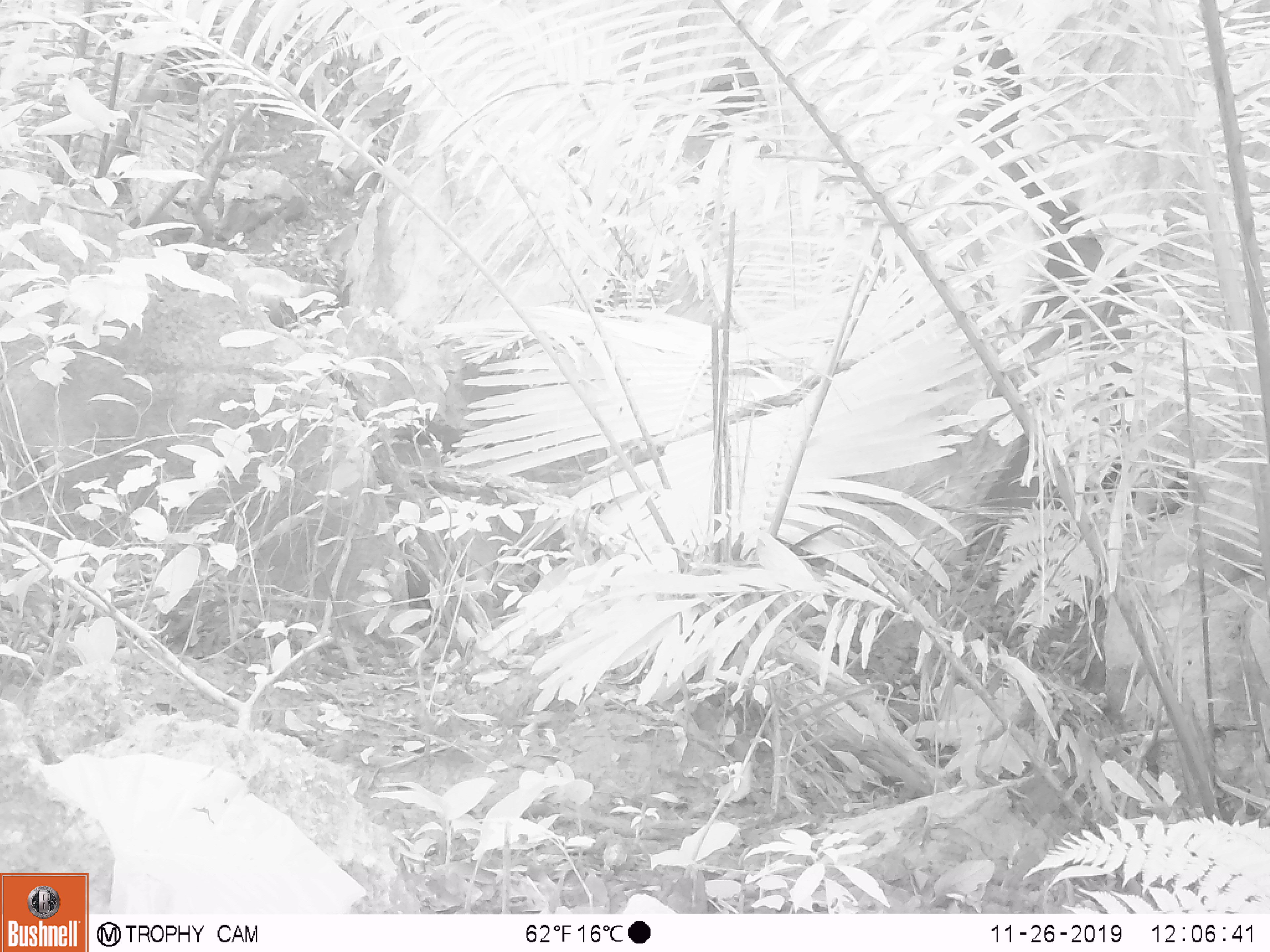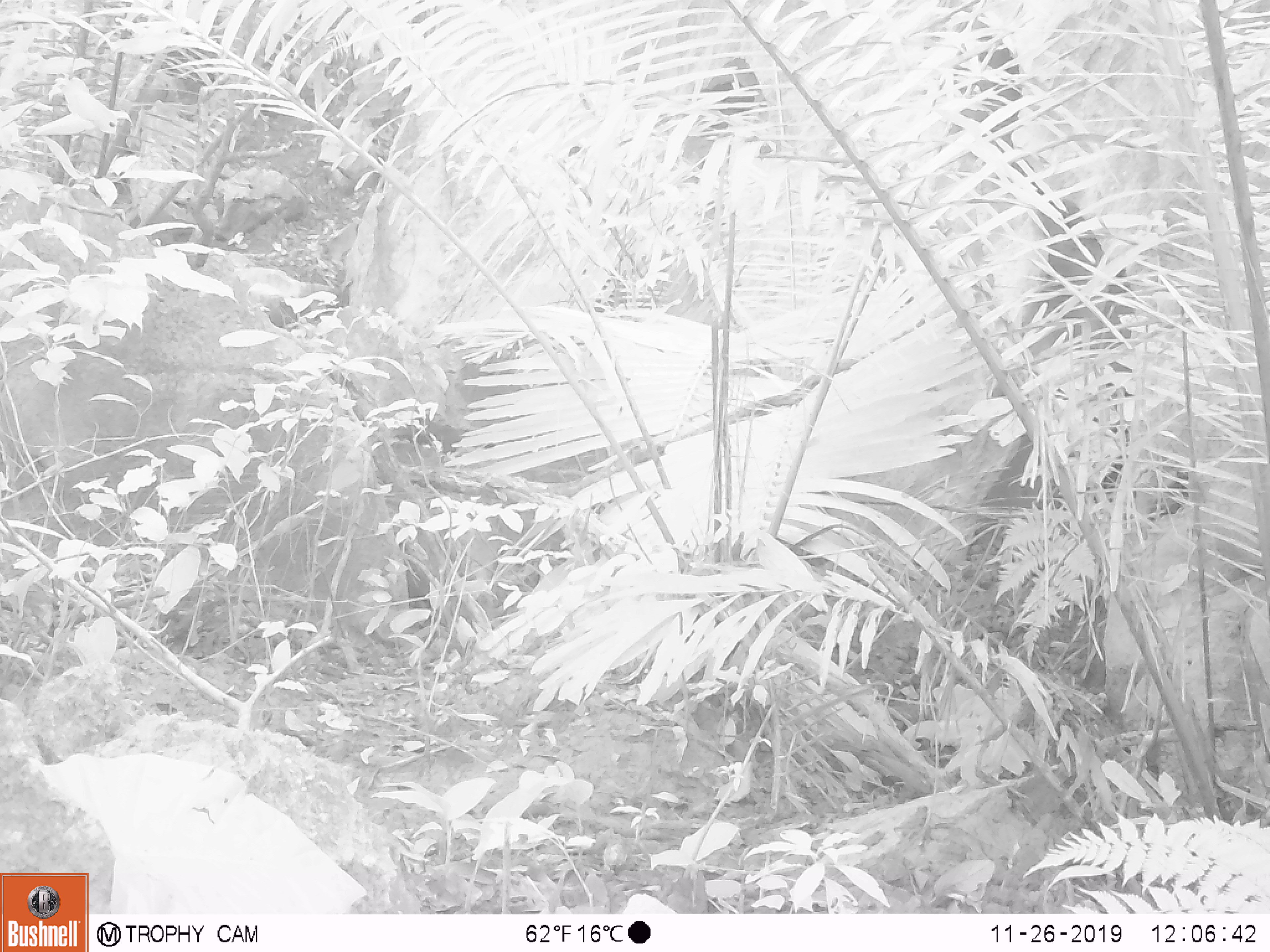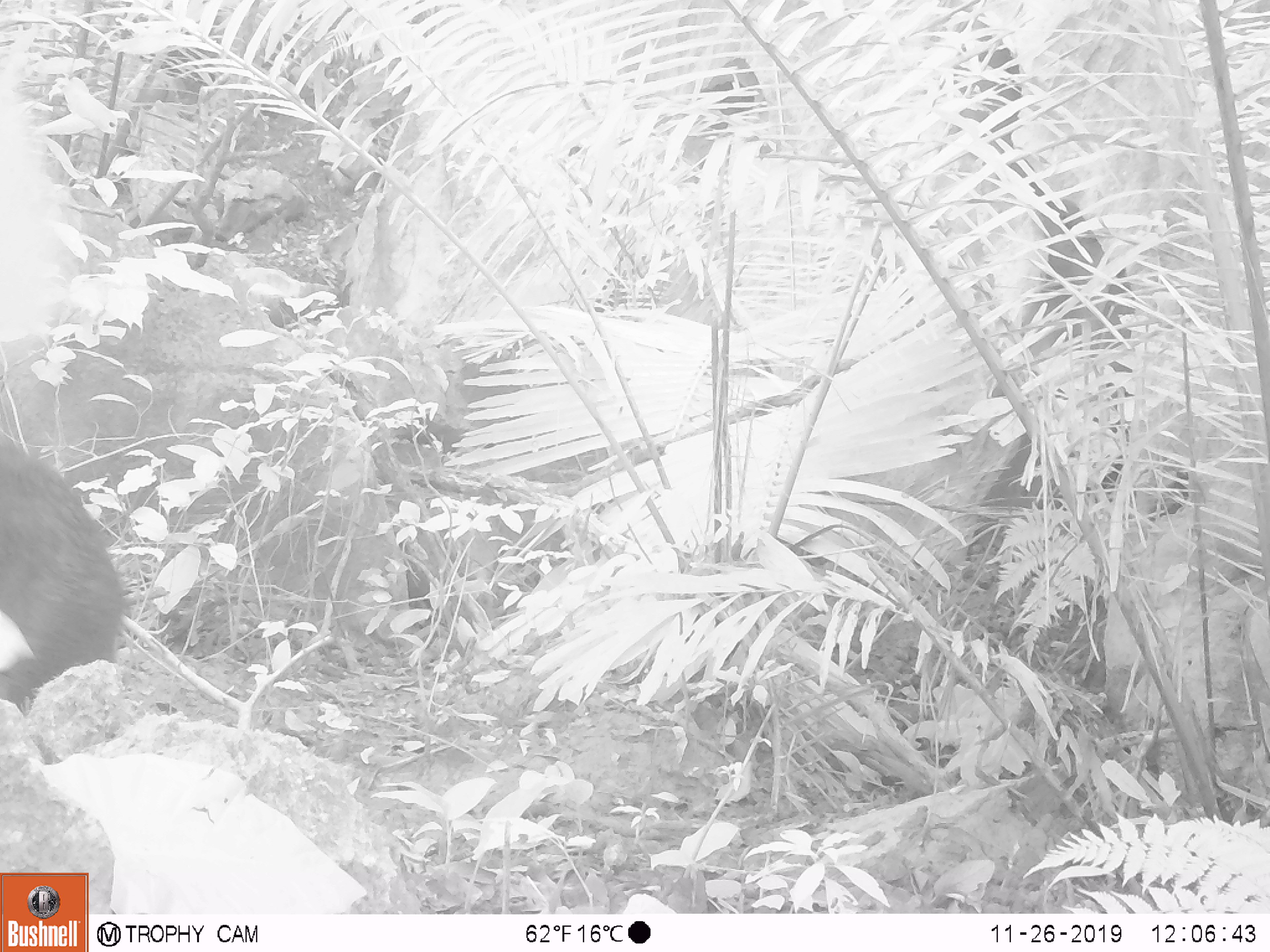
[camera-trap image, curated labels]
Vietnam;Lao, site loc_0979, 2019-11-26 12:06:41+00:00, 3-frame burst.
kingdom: Animalia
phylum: Chordata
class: Mammalia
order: Artiodactyla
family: Suidae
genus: Sus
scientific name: Sus scrofa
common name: eurasian wild pig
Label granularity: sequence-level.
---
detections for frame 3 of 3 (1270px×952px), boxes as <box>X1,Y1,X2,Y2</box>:
eurasian wild pig: <box>0,433,129,714</box>